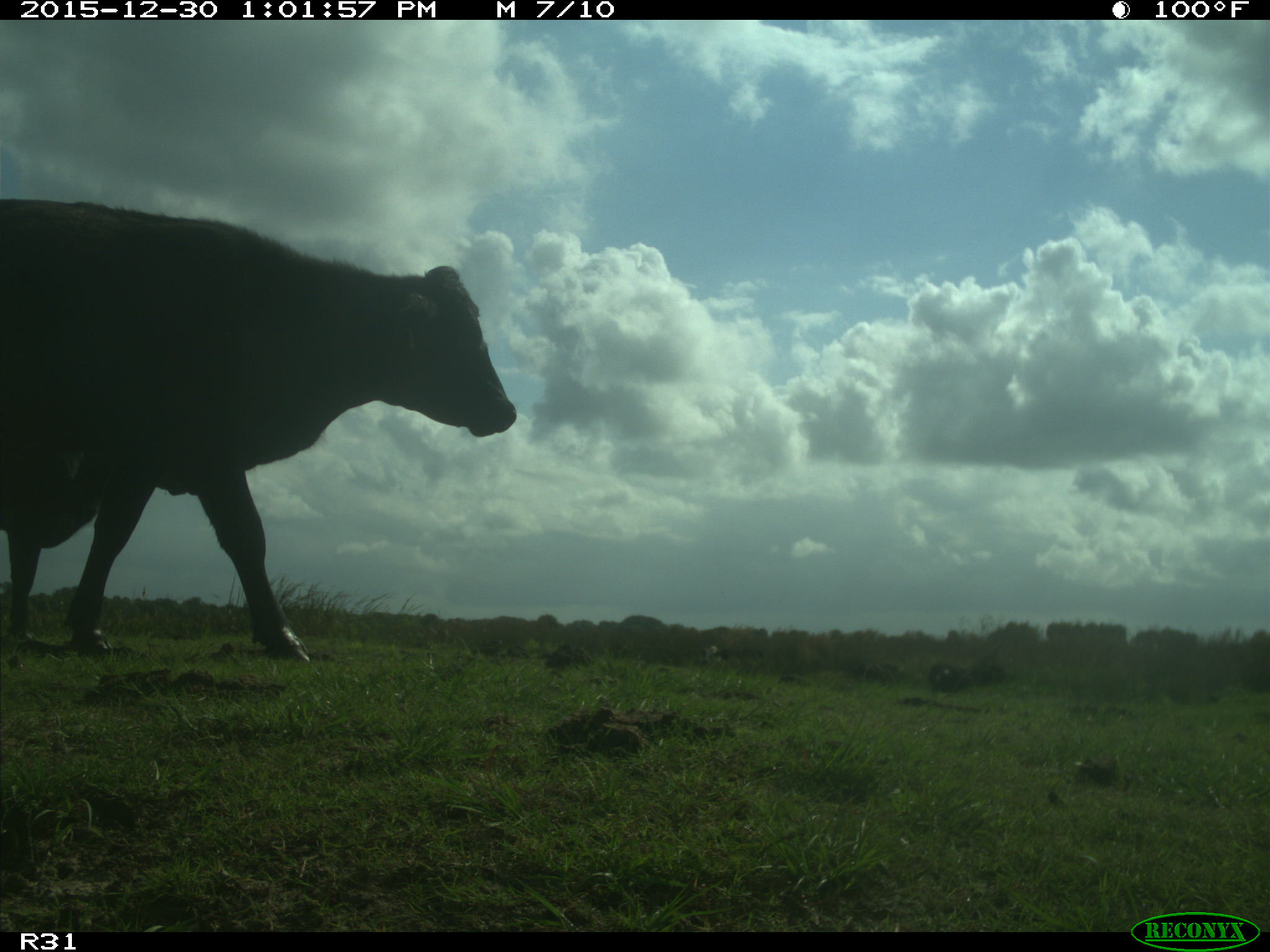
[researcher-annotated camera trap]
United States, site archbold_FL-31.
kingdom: Animalia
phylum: Chordata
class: Mammalia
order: Artiodactyla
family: Bovidae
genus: Bos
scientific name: Bos taurus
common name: domestic cow